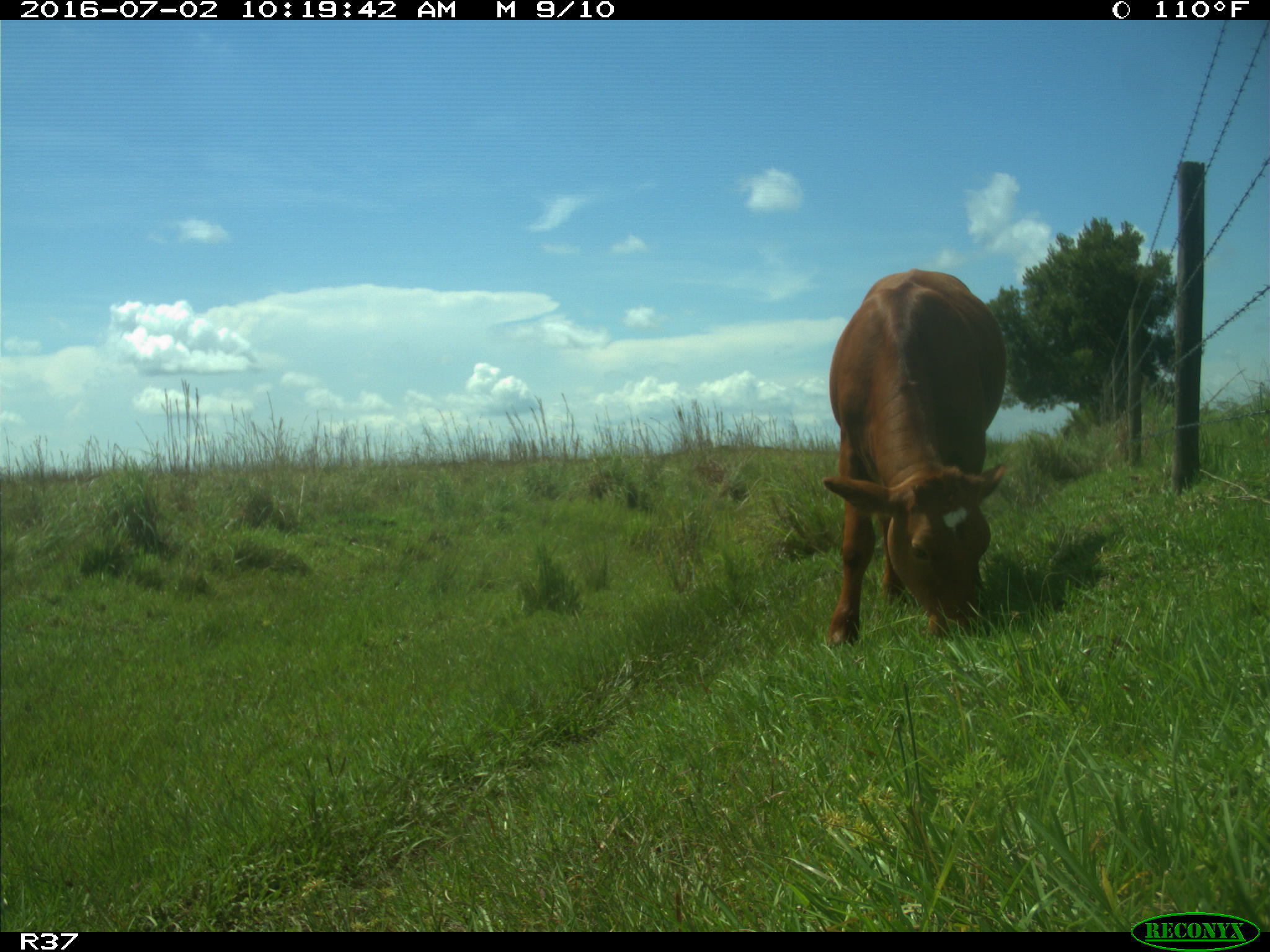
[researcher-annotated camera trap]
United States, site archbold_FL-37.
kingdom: Animalia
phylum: Chordata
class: Mammalia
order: Artiodactyla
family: Bovidae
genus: Bos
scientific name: Bos taurus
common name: domestic cow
Bos taurus (domestic cow).